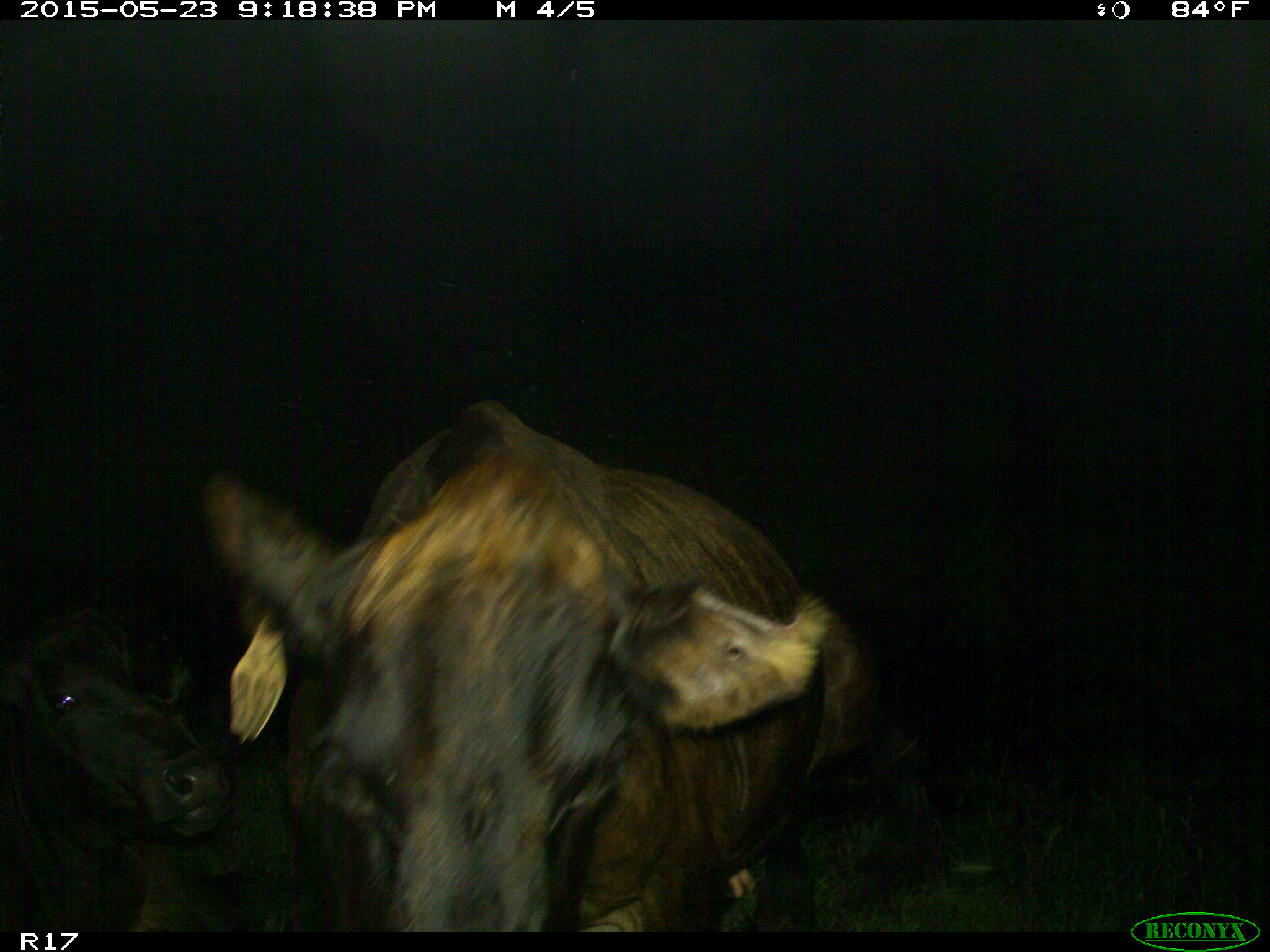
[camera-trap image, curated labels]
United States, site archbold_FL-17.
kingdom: Animalia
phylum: Chordata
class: Mammalia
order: Artiodactyla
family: Bovidae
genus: Bos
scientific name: Bos taurus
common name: domestic cow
Bos taurus (domestic cow).